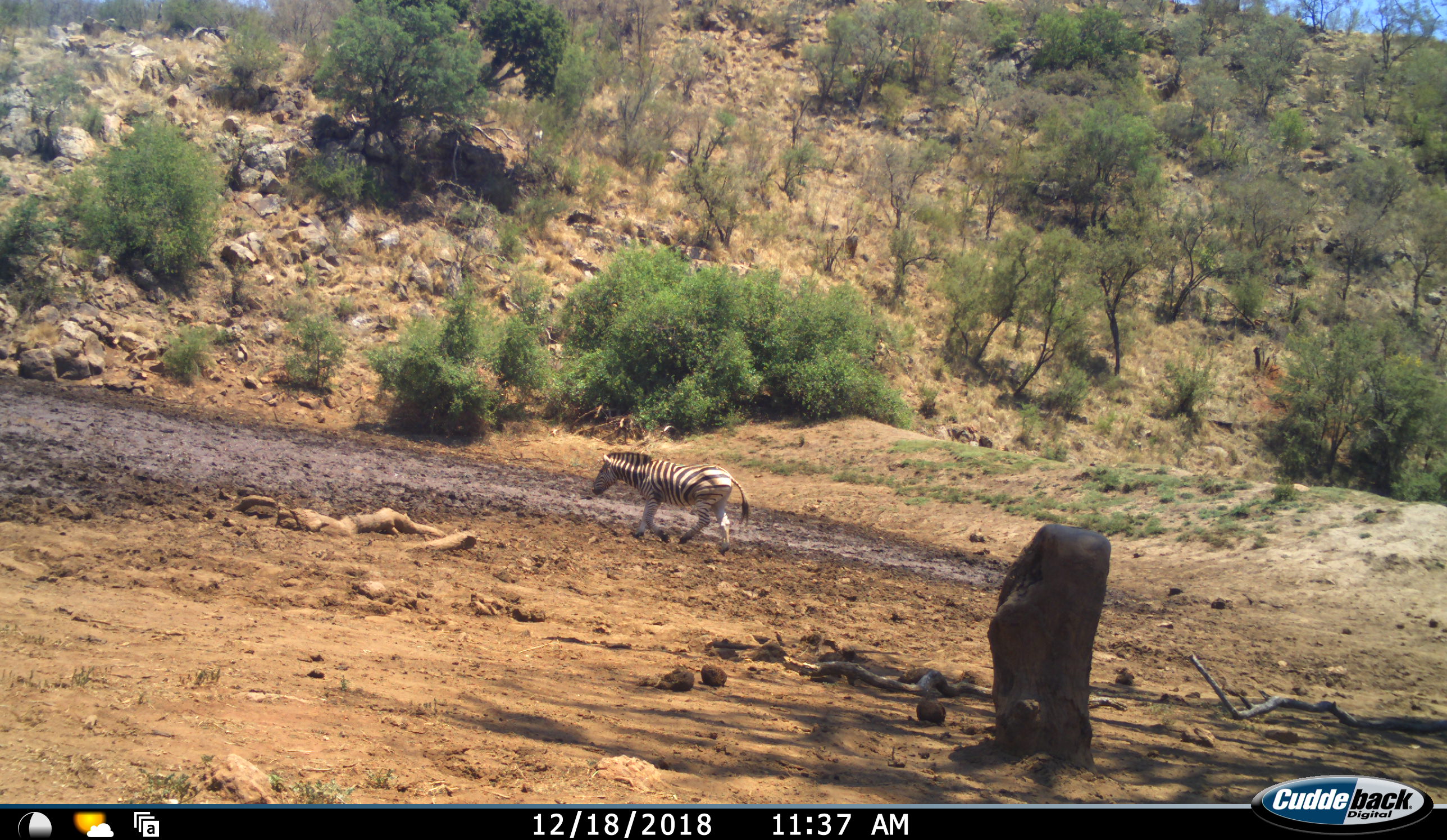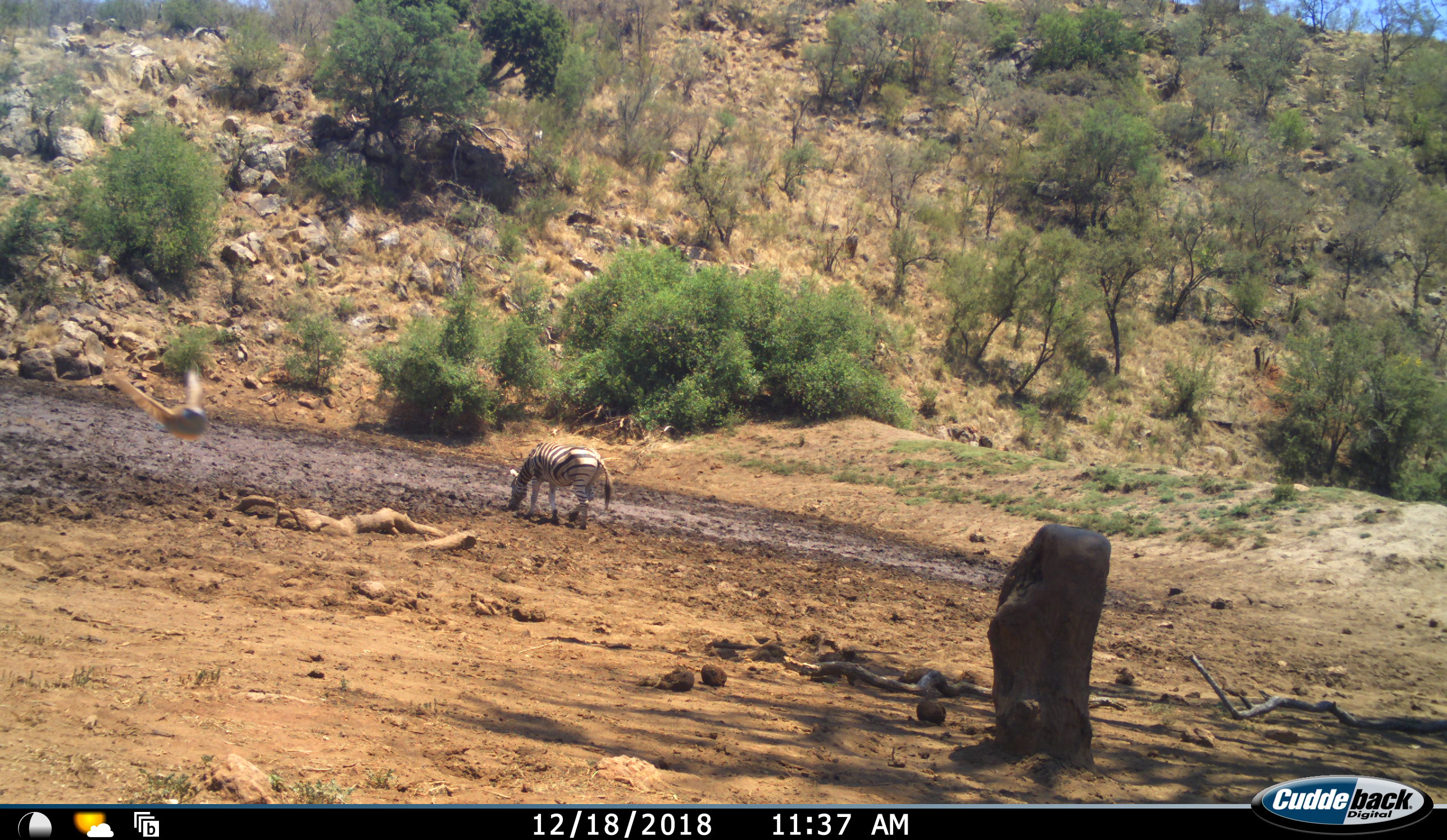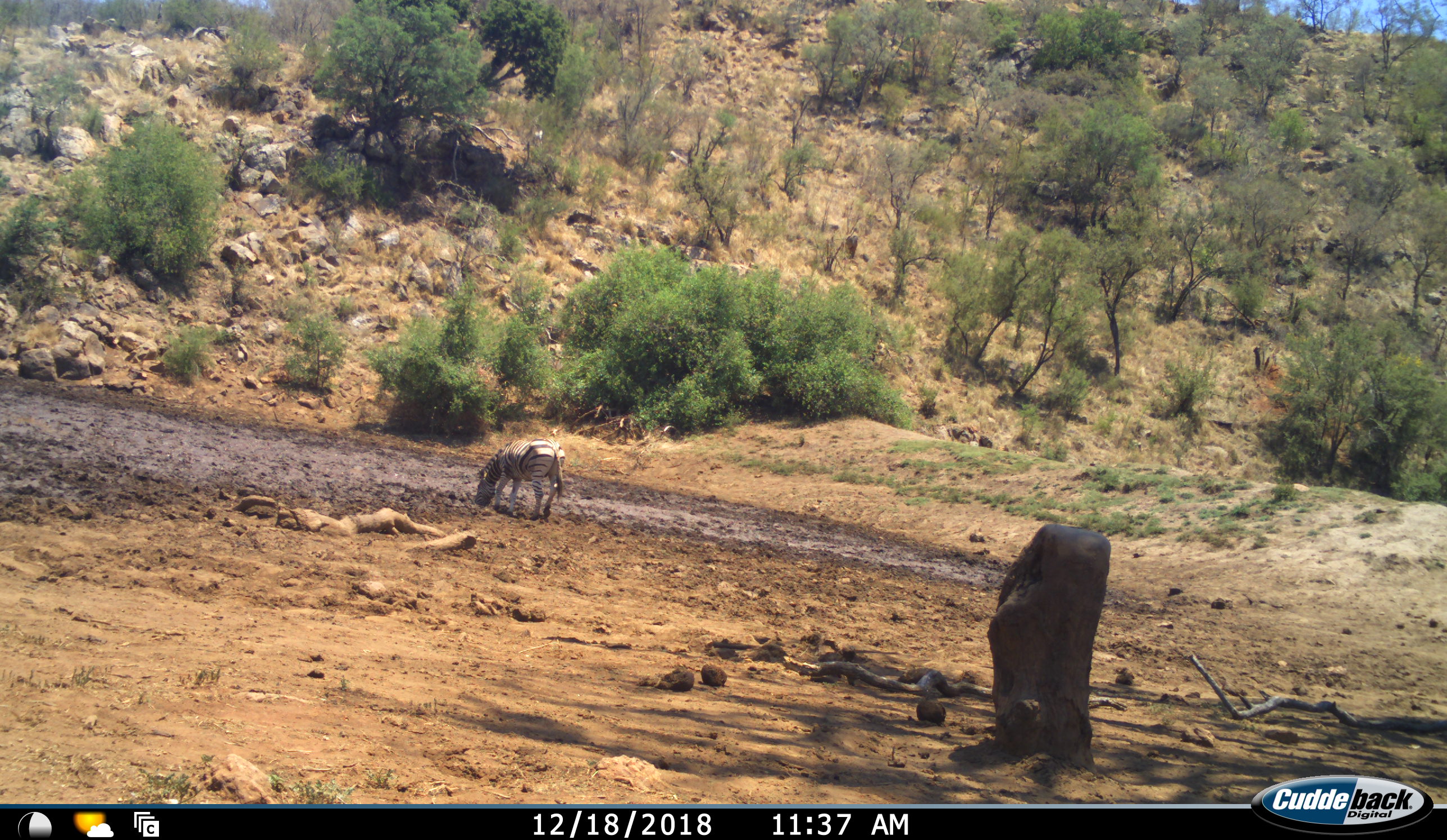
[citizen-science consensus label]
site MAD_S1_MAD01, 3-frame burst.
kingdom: Animalia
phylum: Chordata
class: Aves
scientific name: Aves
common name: bird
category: birdother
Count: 1.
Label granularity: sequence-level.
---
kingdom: Animalia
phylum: Chordata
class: Mammalia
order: Perissodactyla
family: Equidae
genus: Equus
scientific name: Equus quagga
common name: plains zebra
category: zebraplains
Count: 1.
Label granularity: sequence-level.